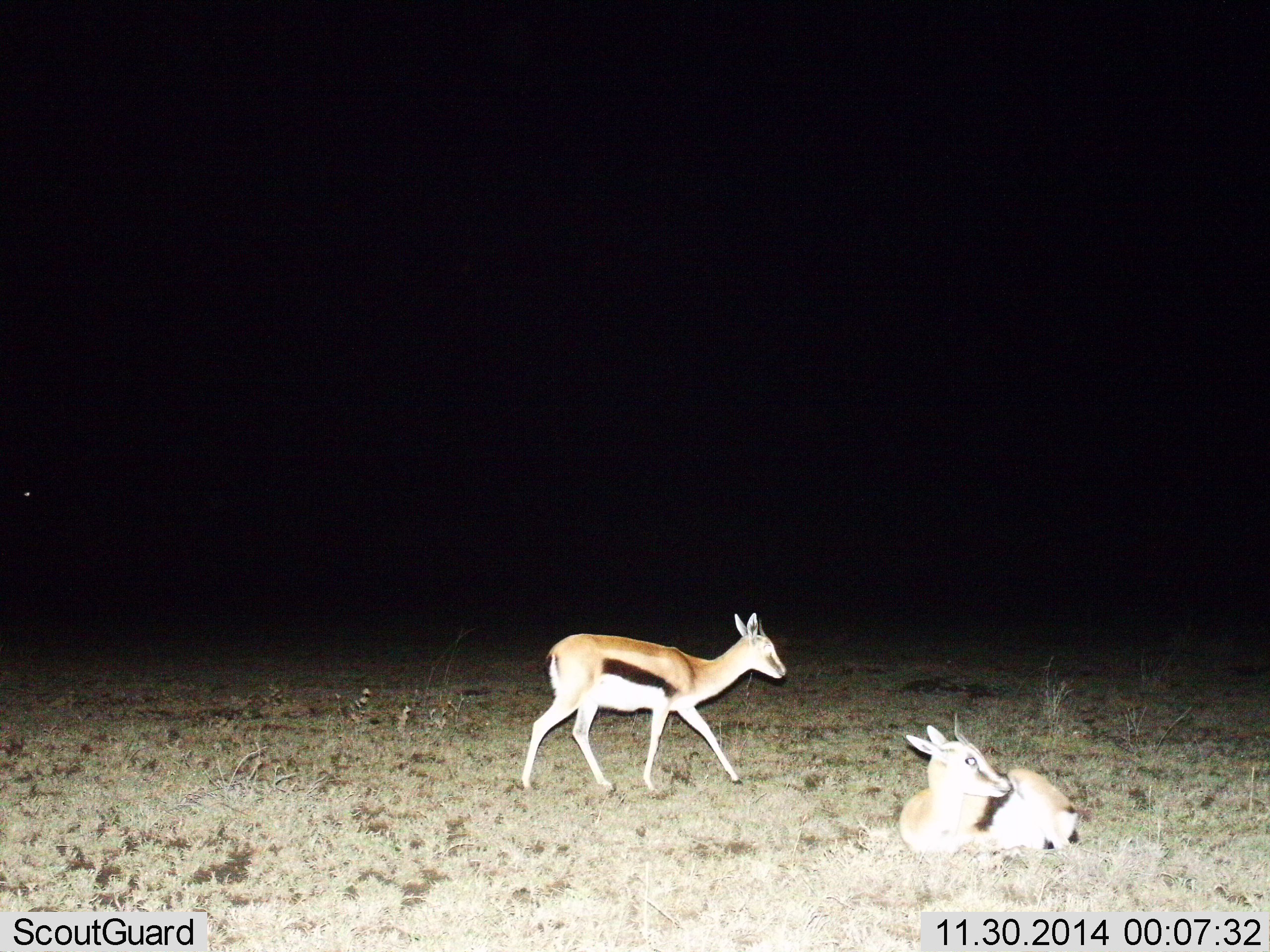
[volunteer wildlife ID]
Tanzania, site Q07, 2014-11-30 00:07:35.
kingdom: Animalia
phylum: Chordata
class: Mammalia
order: Artiodactyla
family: Bovidae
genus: Eudorcas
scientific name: Eudorcas thomsonii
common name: thomson's gazelle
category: gazellethomsons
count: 2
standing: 20%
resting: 100%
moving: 70%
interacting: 0%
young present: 0%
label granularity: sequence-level